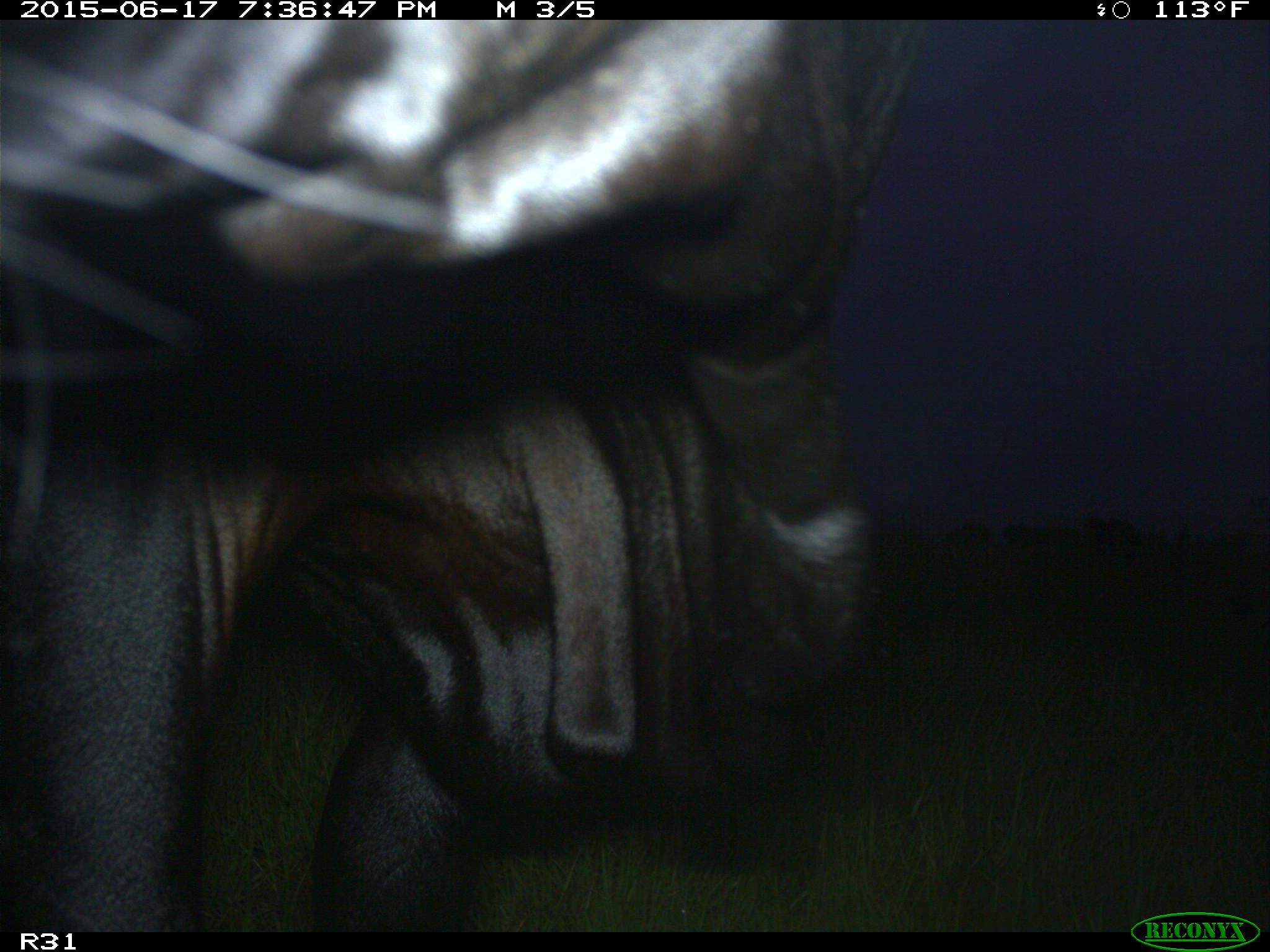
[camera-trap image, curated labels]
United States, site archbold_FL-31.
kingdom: Animalia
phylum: Chordata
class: Mammalia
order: Artiodactyla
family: Bovidae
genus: Bos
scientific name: Bos taurus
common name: domestic cow